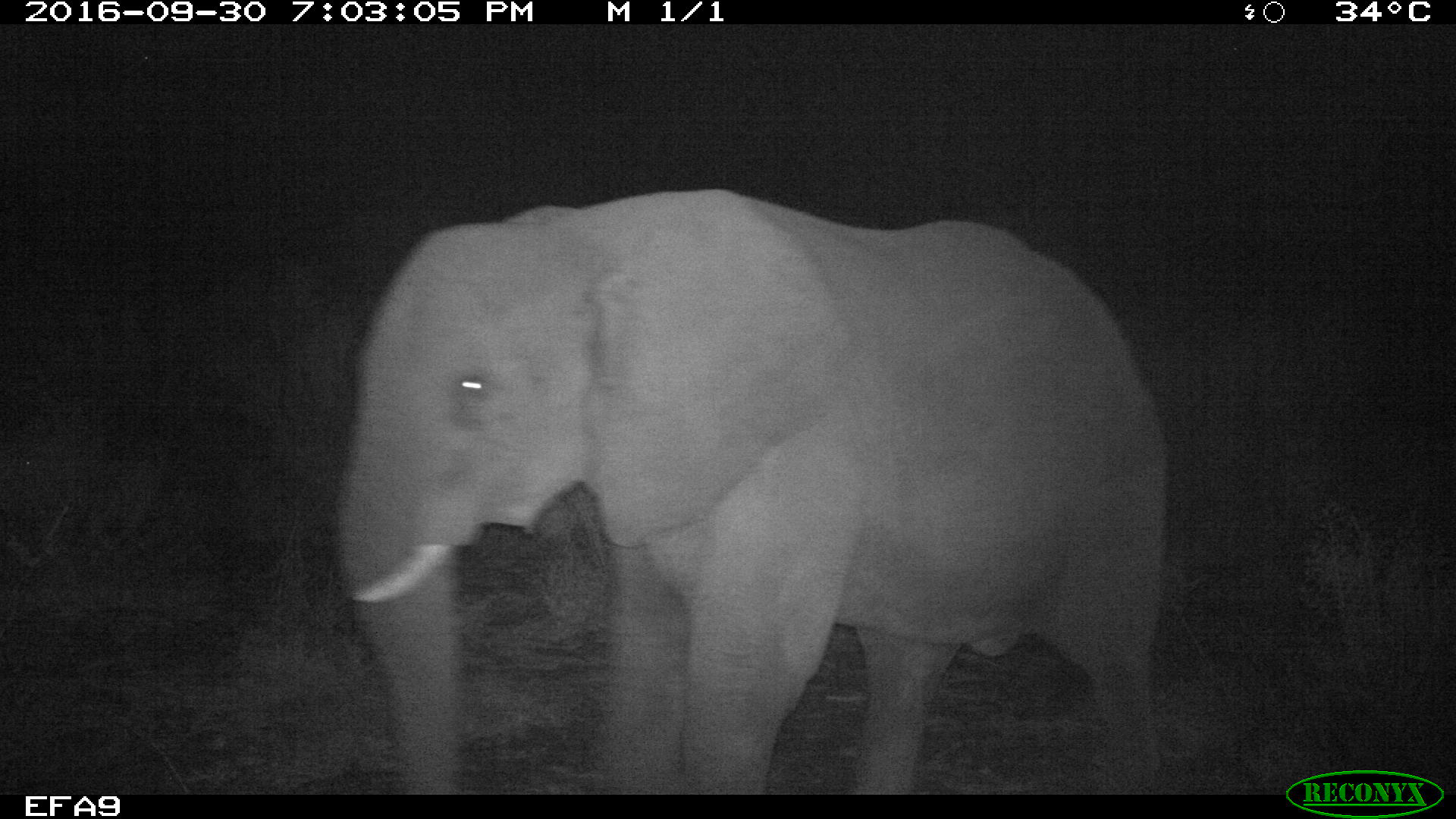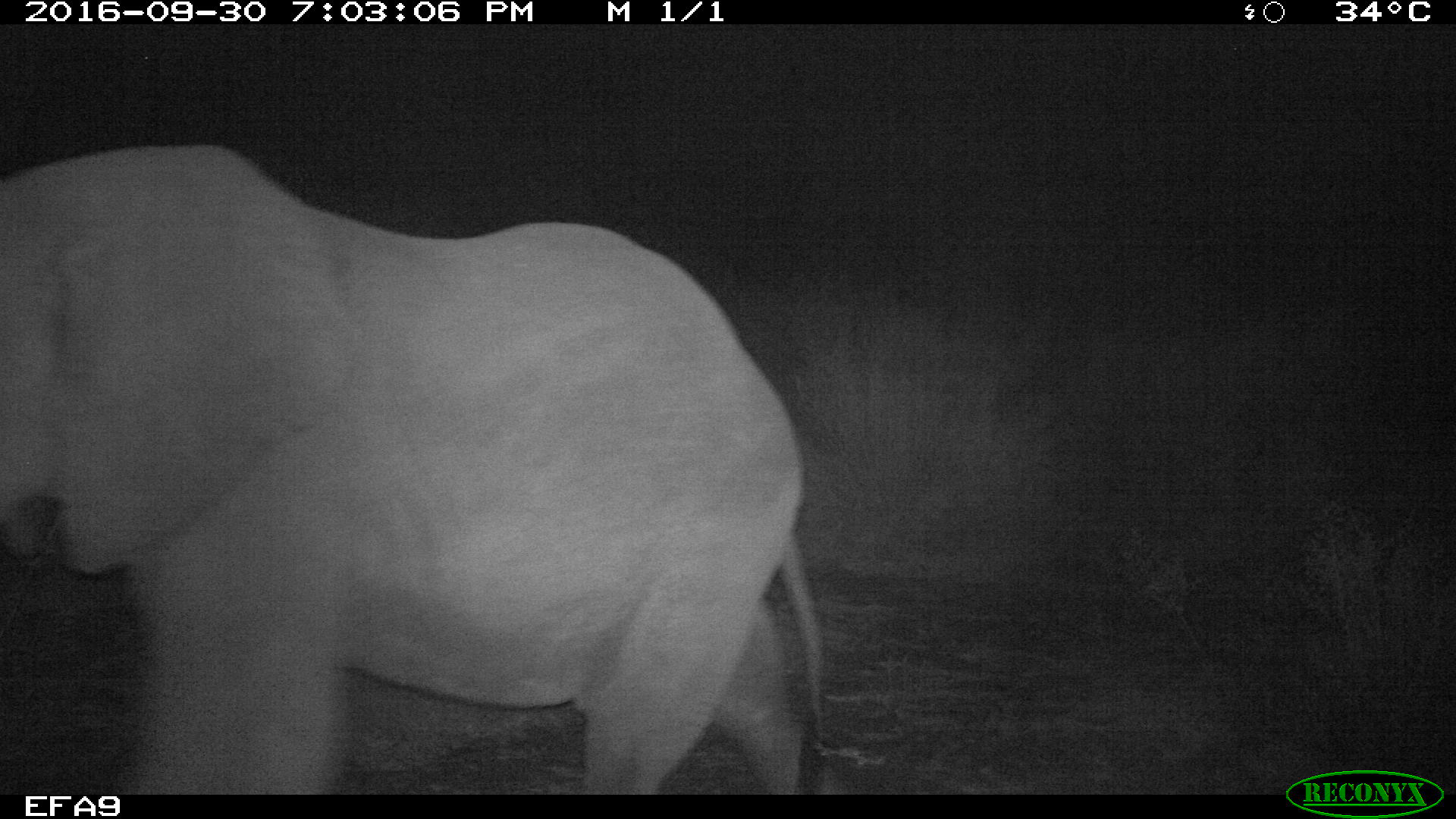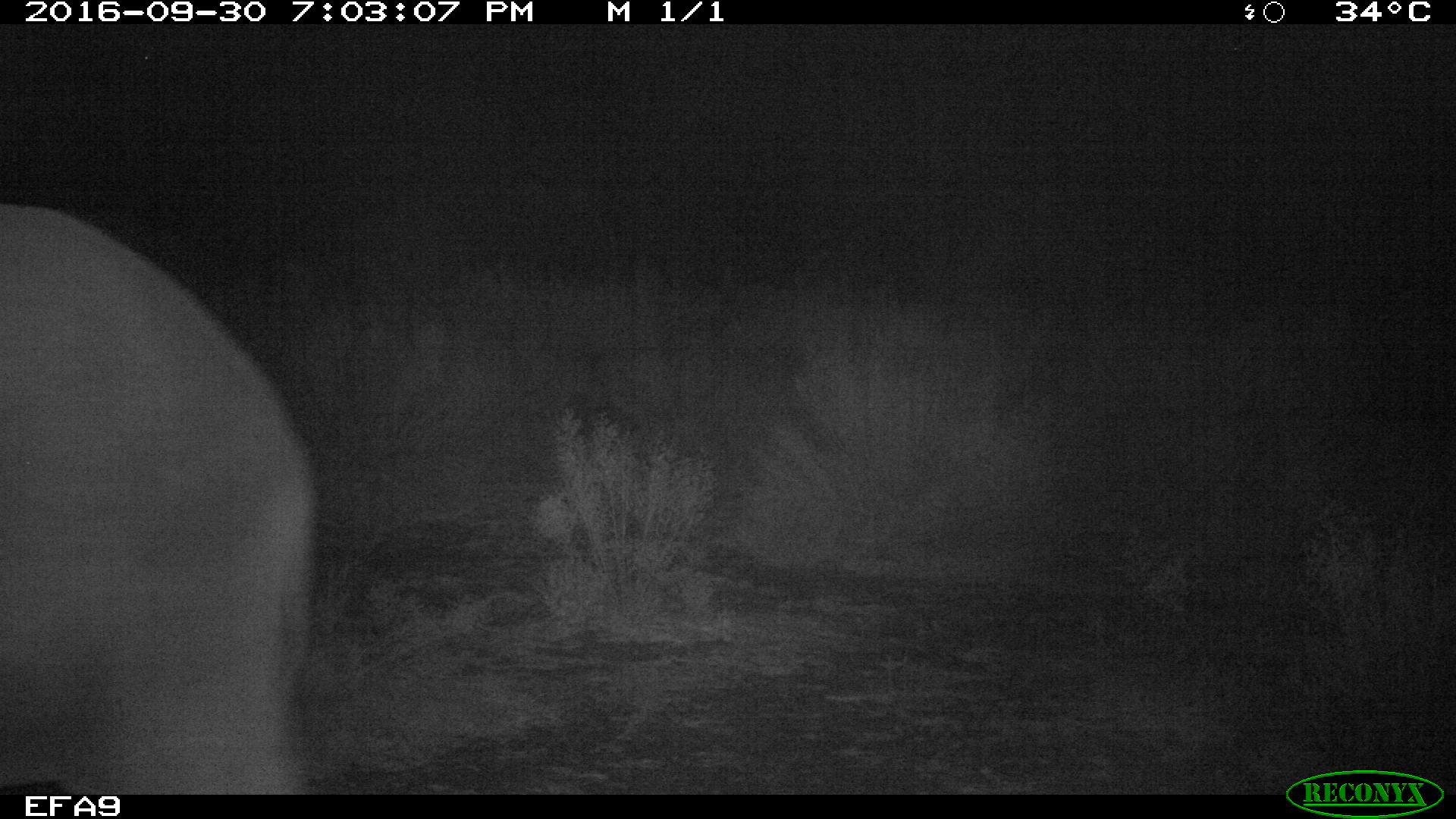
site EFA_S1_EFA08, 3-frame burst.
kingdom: Animalia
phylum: Chordata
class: Mammalia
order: Proboscidea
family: Elephantidae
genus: Loxodonta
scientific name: Loxodonta africana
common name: african bush elephant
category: elephant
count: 1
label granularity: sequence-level